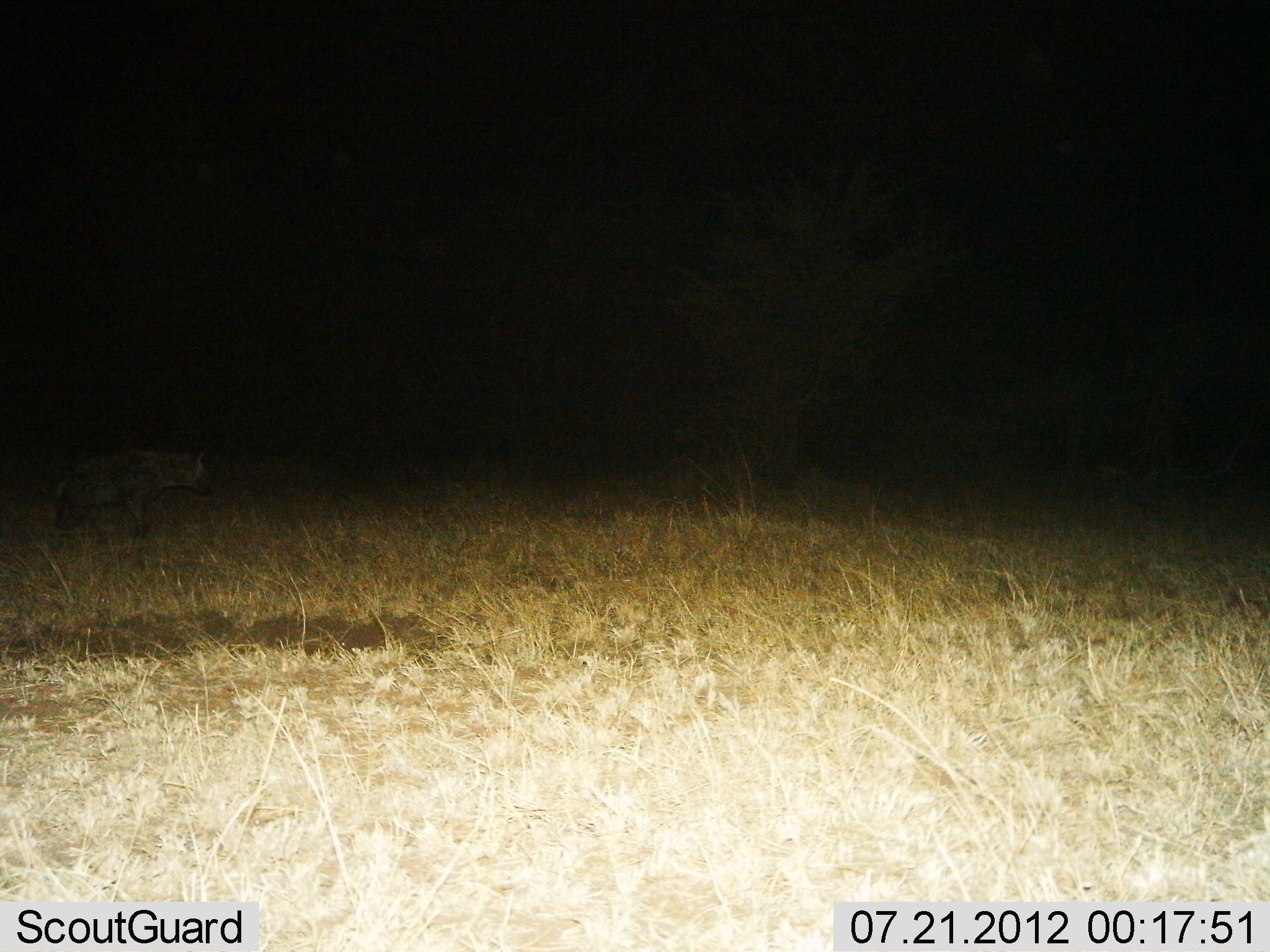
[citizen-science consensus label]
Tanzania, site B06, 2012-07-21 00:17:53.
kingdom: Animalia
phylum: Chordata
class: Mammalia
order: Carnivora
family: Hyaenidae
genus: Crocuta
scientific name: Crocuta crocuta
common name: spotted hyena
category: hyenaspotted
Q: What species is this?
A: Hyenaspotted (spotted hyena) (Crocuta crocuta).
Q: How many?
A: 1.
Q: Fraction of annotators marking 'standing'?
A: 38%.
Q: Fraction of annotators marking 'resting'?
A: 0%.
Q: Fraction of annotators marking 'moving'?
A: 62%.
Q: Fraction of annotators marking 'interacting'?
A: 0%.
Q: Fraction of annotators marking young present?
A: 0%.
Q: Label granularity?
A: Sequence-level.